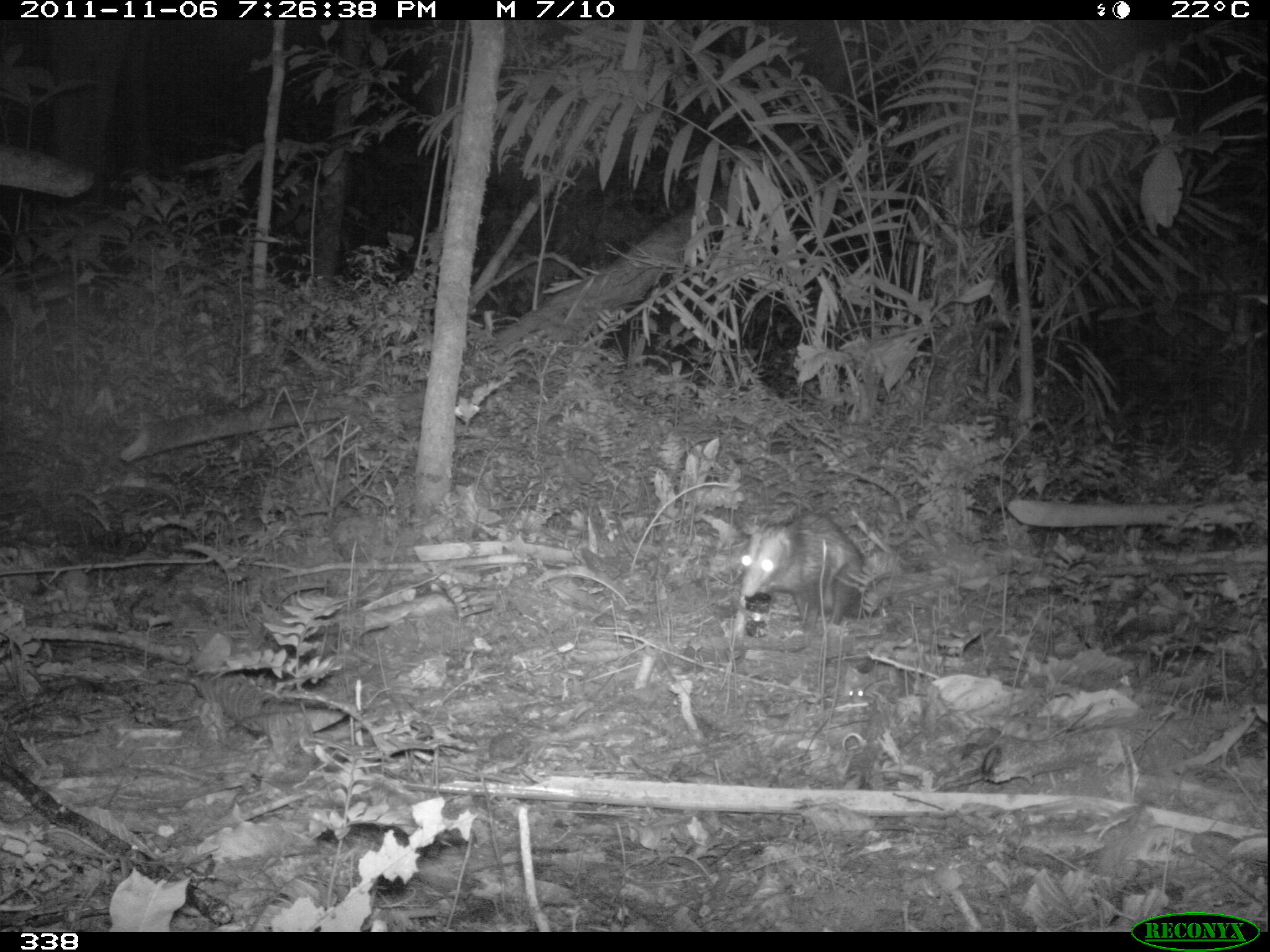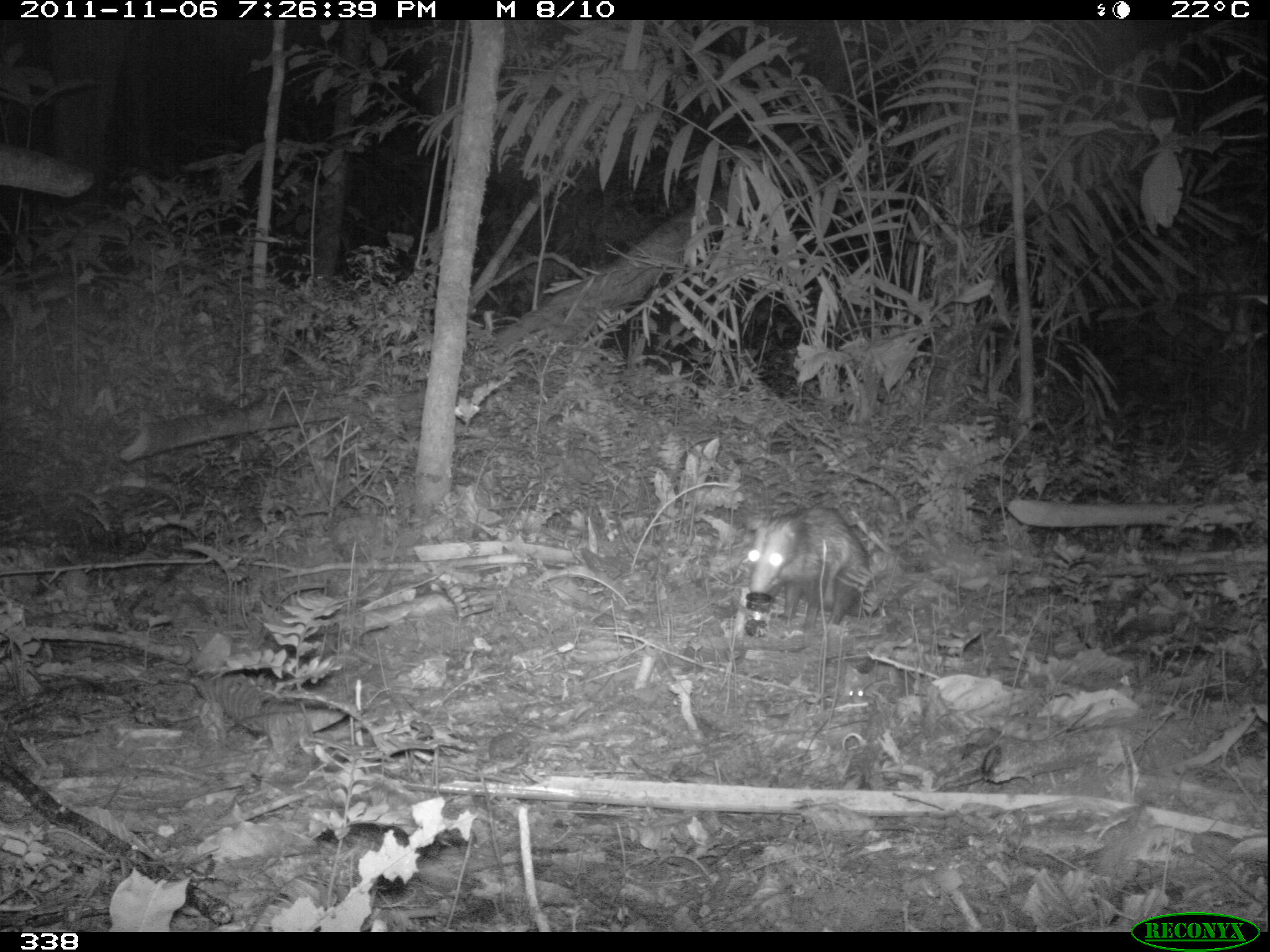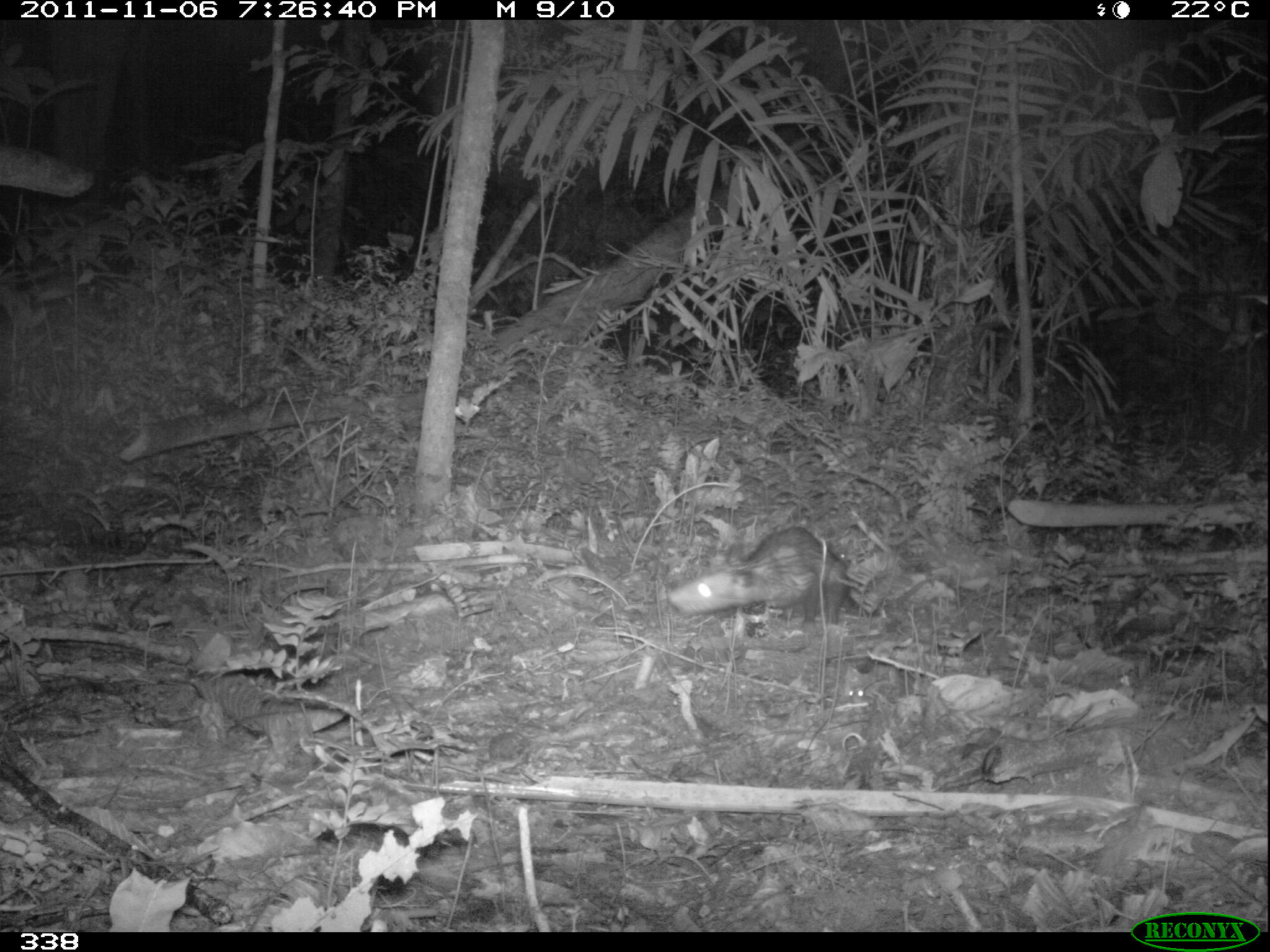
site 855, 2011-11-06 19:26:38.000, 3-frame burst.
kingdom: Animalia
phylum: Chordata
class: Mammalia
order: Didelphimorphia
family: Didelphidae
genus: Didelphis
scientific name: Didelphis marsupialis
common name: southern opossum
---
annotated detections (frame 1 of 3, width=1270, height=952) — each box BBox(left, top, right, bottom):
didelphis marsupialis: BBox(733, 507, 980, 627)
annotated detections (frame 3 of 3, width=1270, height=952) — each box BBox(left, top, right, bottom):
didelphis marsupialis: BBox(665, 524, 936, 624)